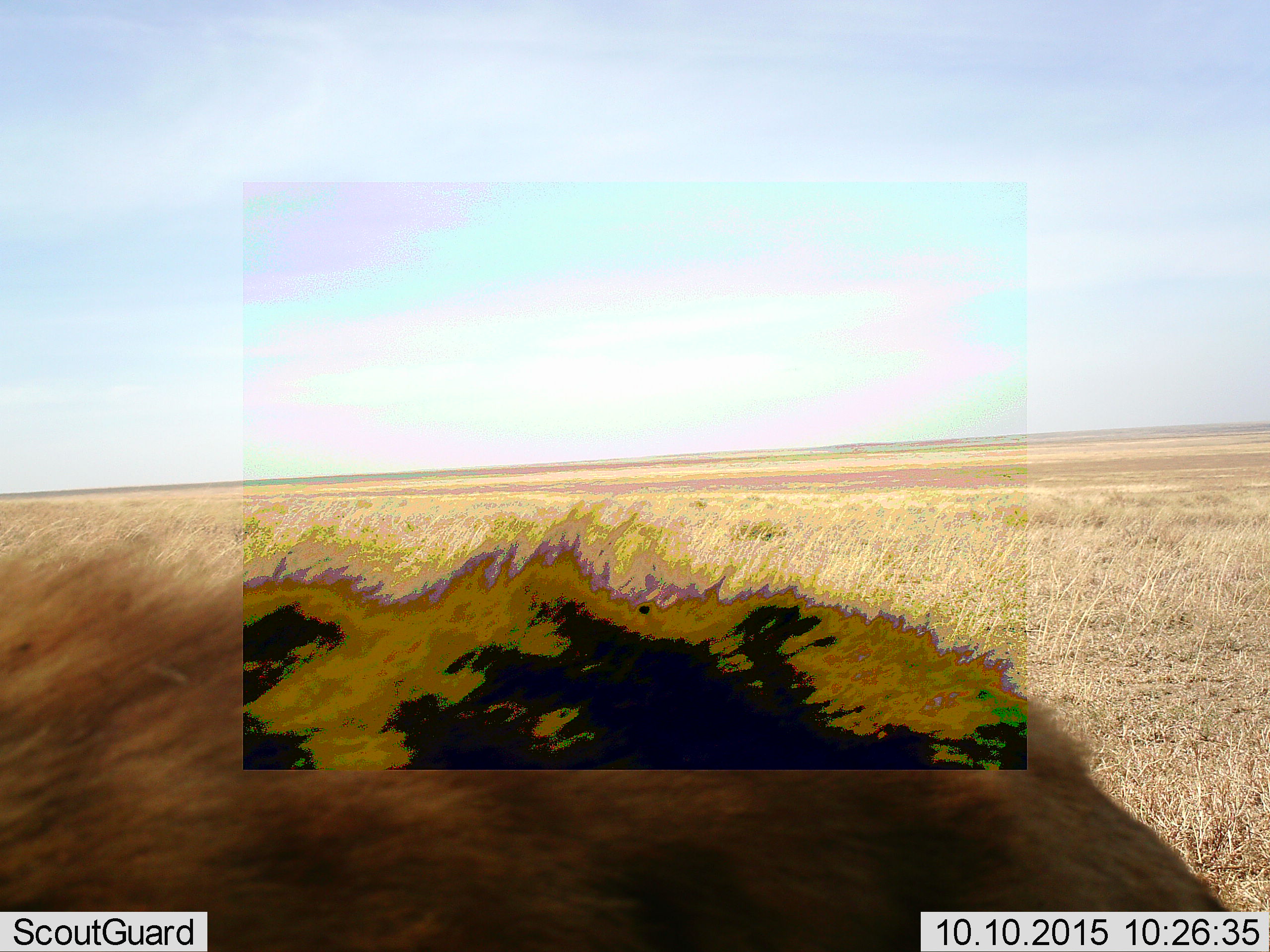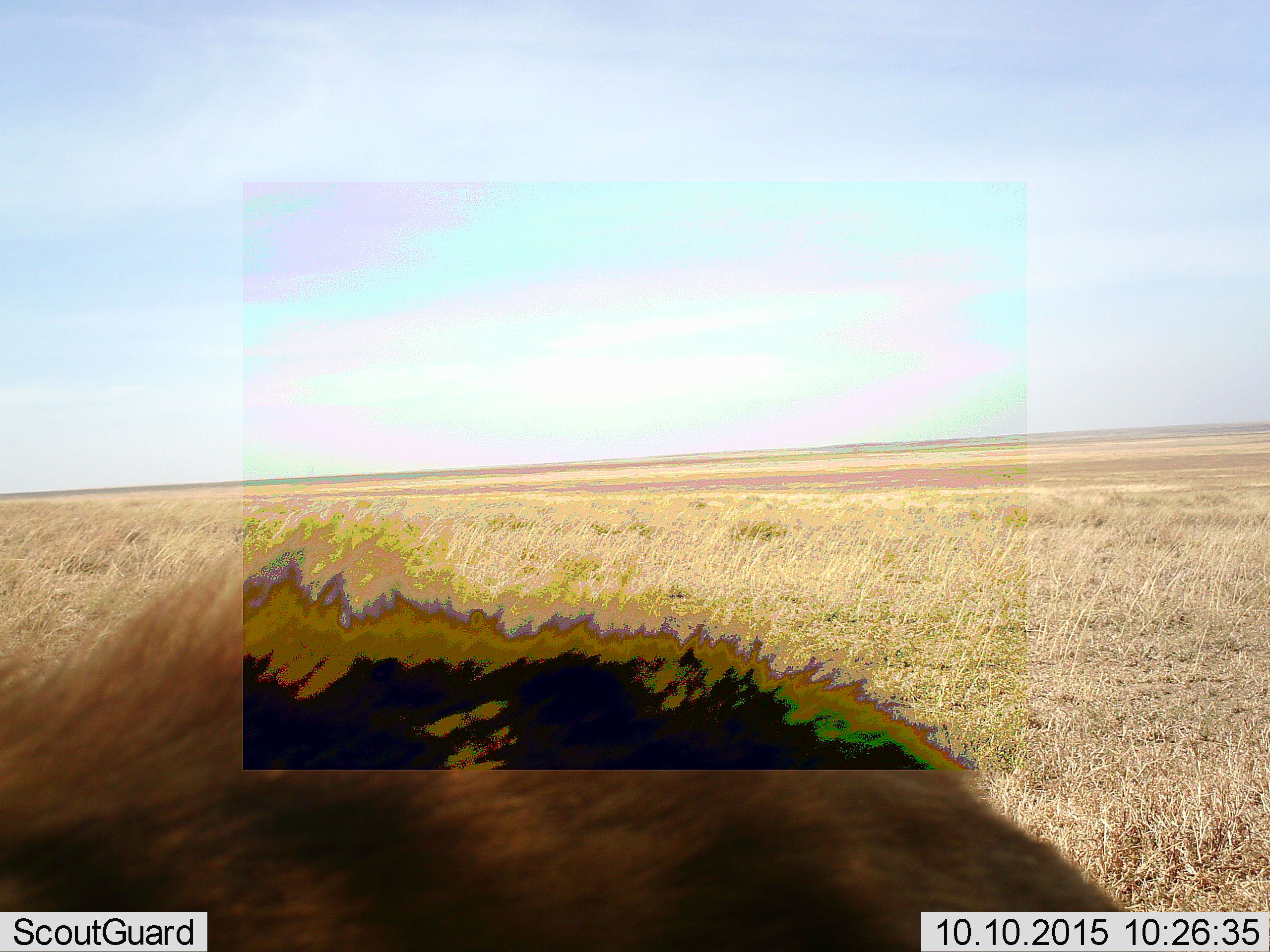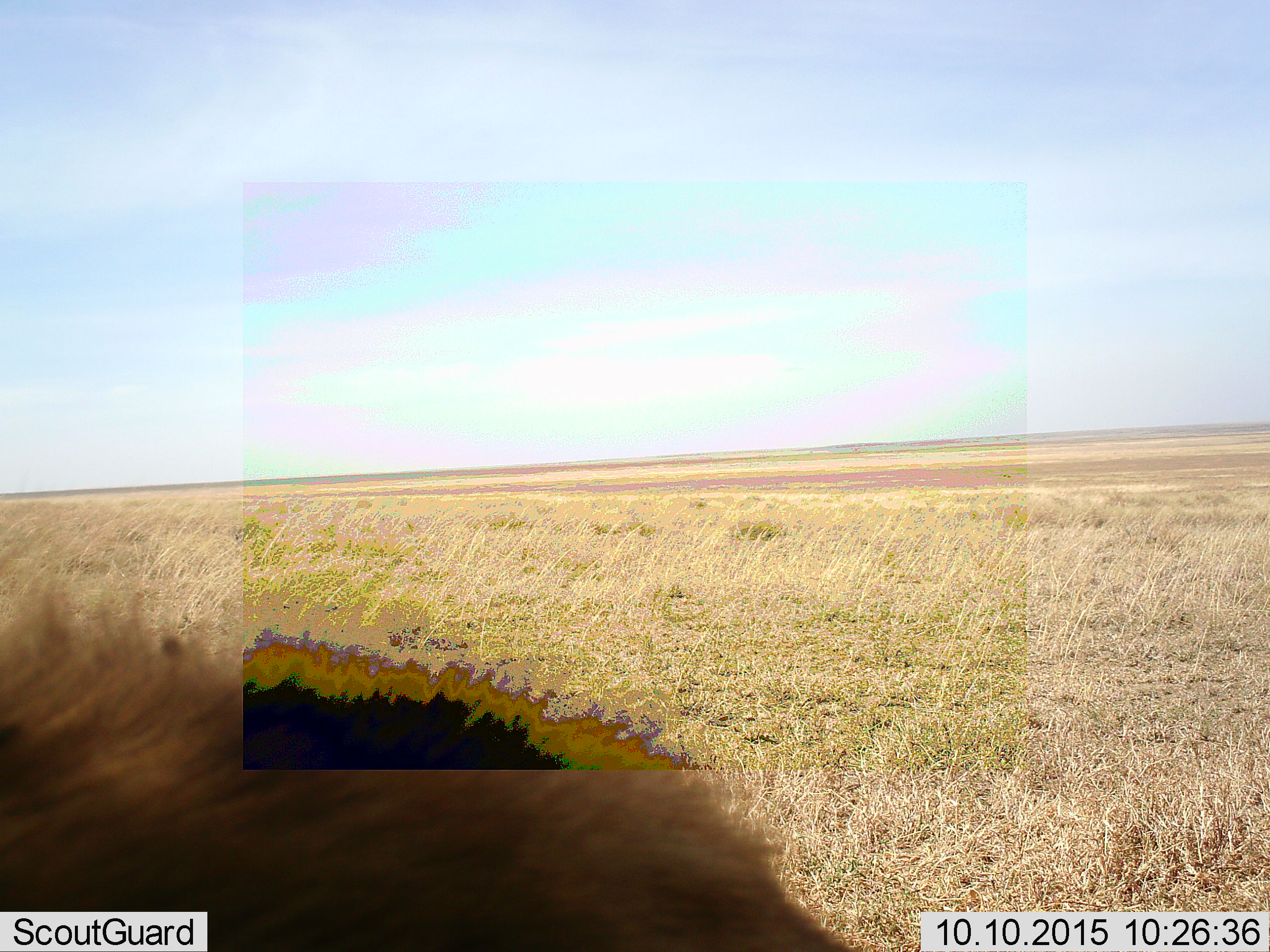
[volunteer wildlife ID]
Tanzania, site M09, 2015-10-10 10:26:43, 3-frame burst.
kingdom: Animalia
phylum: Chordata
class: Mammalia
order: Carnivora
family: Hyaenidae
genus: Crocuta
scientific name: Crocuta crocuta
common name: spotted hyena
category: hyenaspotted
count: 1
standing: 67%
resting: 0%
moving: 67%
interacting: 0%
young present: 0%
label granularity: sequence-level